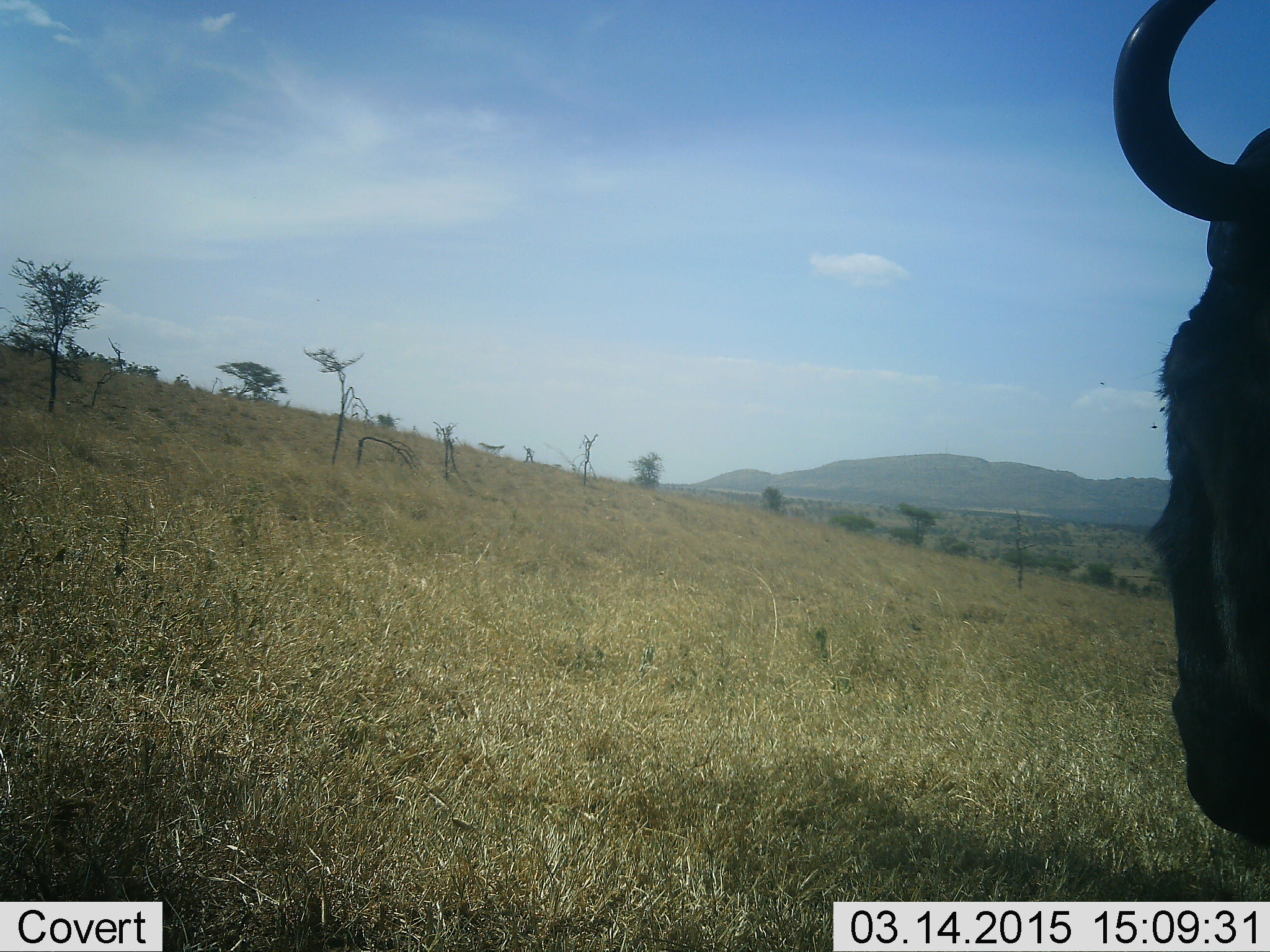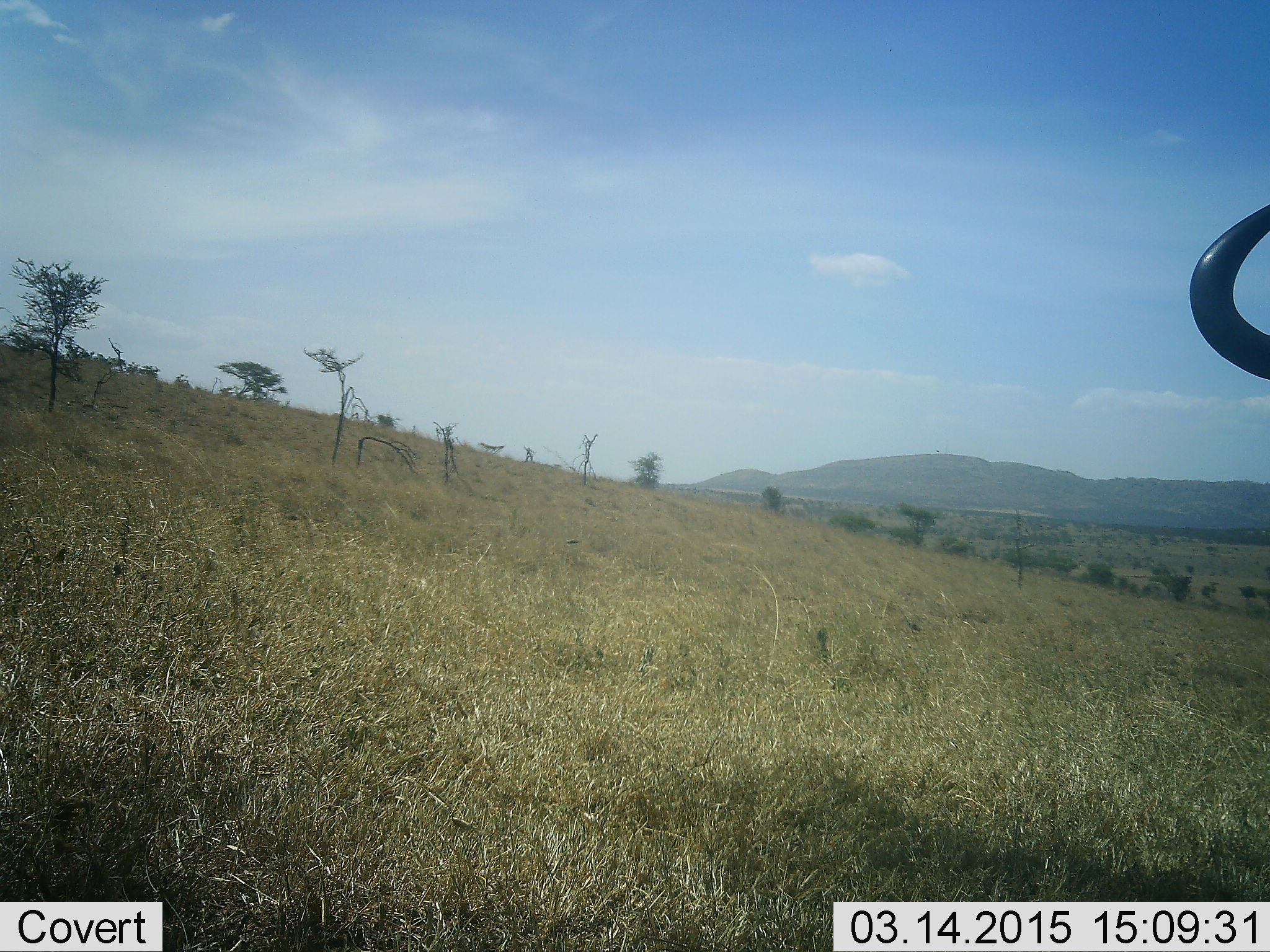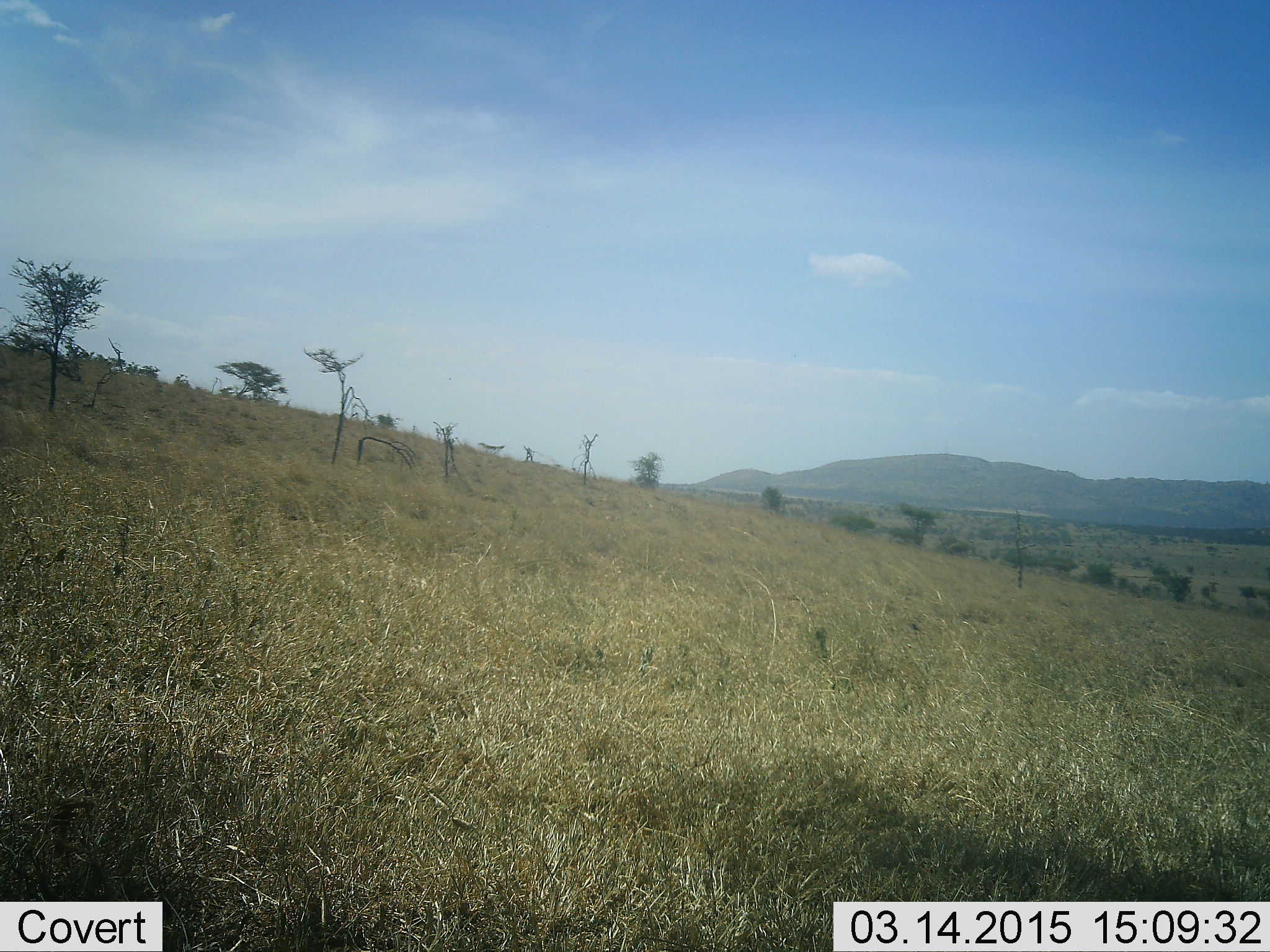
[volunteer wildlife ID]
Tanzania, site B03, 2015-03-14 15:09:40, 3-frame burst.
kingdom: Animalia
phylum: Chordata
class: Mammalia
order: Artiodactyla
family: Bovidae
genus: Connochaetes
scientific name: Connochaetes taurinus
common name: blue wildebeest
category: wildebeest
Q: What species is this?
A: Wildebeest (blue wildebeest) (Connochaetes taurinus).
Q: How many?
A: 1.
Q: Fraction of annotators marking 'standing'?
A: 30%.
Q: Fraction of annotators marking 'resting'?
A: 0%.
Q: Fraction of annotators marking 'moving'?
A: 70%.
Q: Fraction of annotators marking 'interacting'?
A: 0%.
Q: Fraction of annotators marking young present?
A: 0%.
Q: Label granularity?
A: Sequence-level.